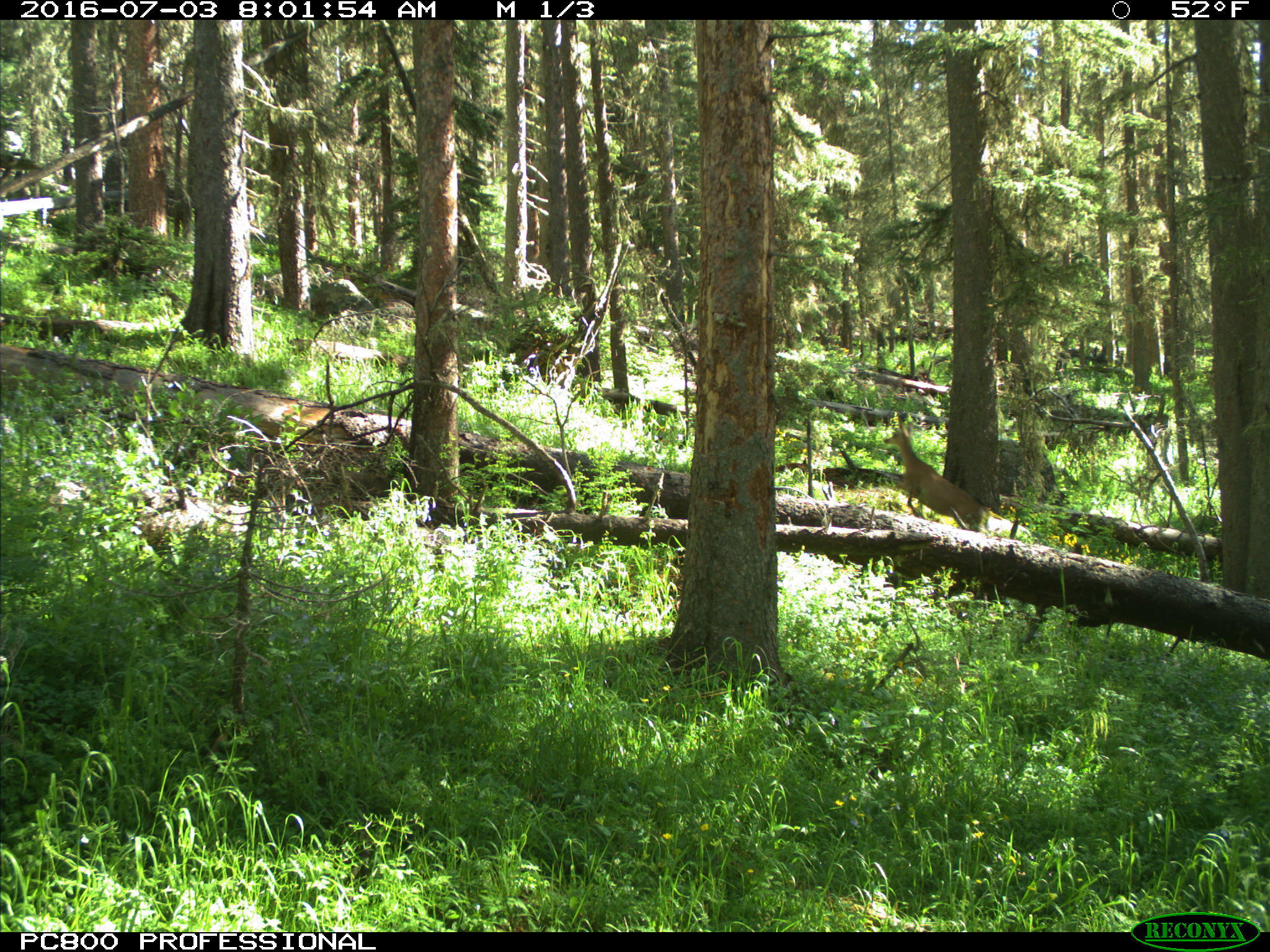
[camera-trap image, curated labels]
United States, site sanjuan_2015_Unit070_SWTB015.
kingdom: Animalia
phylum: Chordata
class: Mammalia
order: Artiodactyla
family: Cervidae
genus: Odocoileus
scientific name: Odocoileus hemionus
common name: mule deer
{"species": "Odocoileus hemionus (mule deer)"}